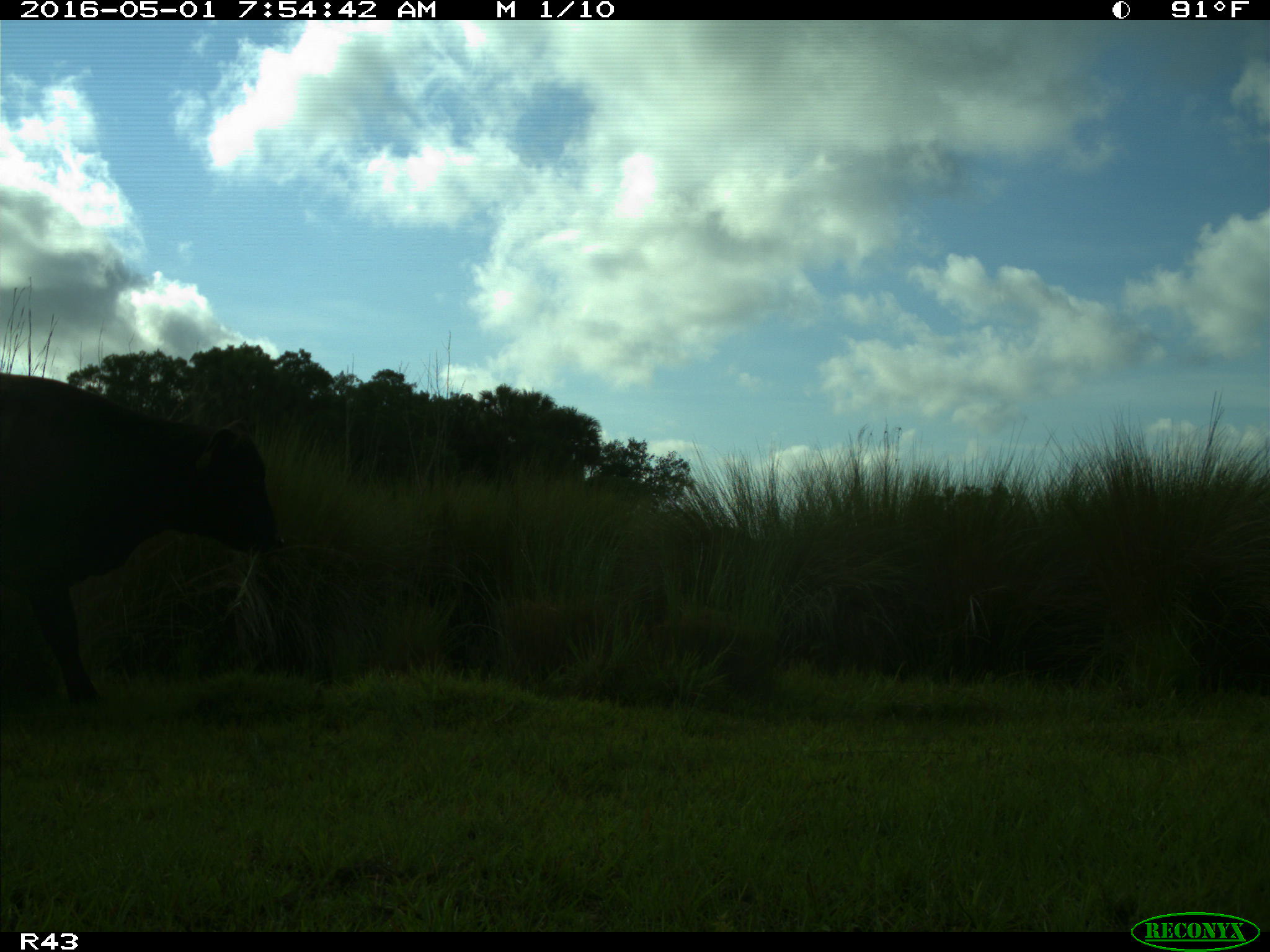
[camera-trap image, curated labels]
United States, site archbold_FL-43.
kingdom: Animalia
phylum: Chordata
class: Mammalia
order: Artiodactyla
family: Bovidae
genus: Bos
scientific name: Bos taurus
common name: domestic cow